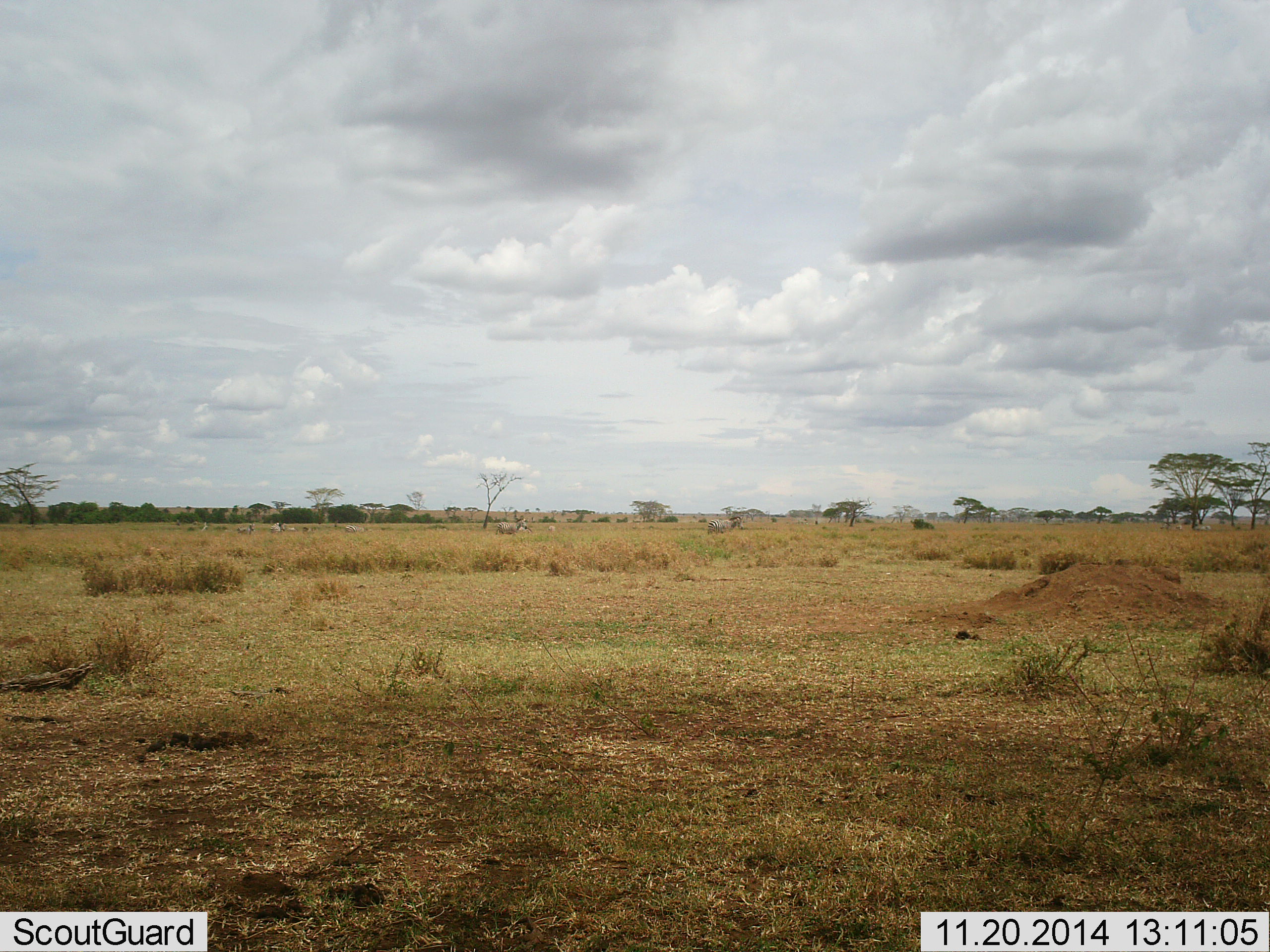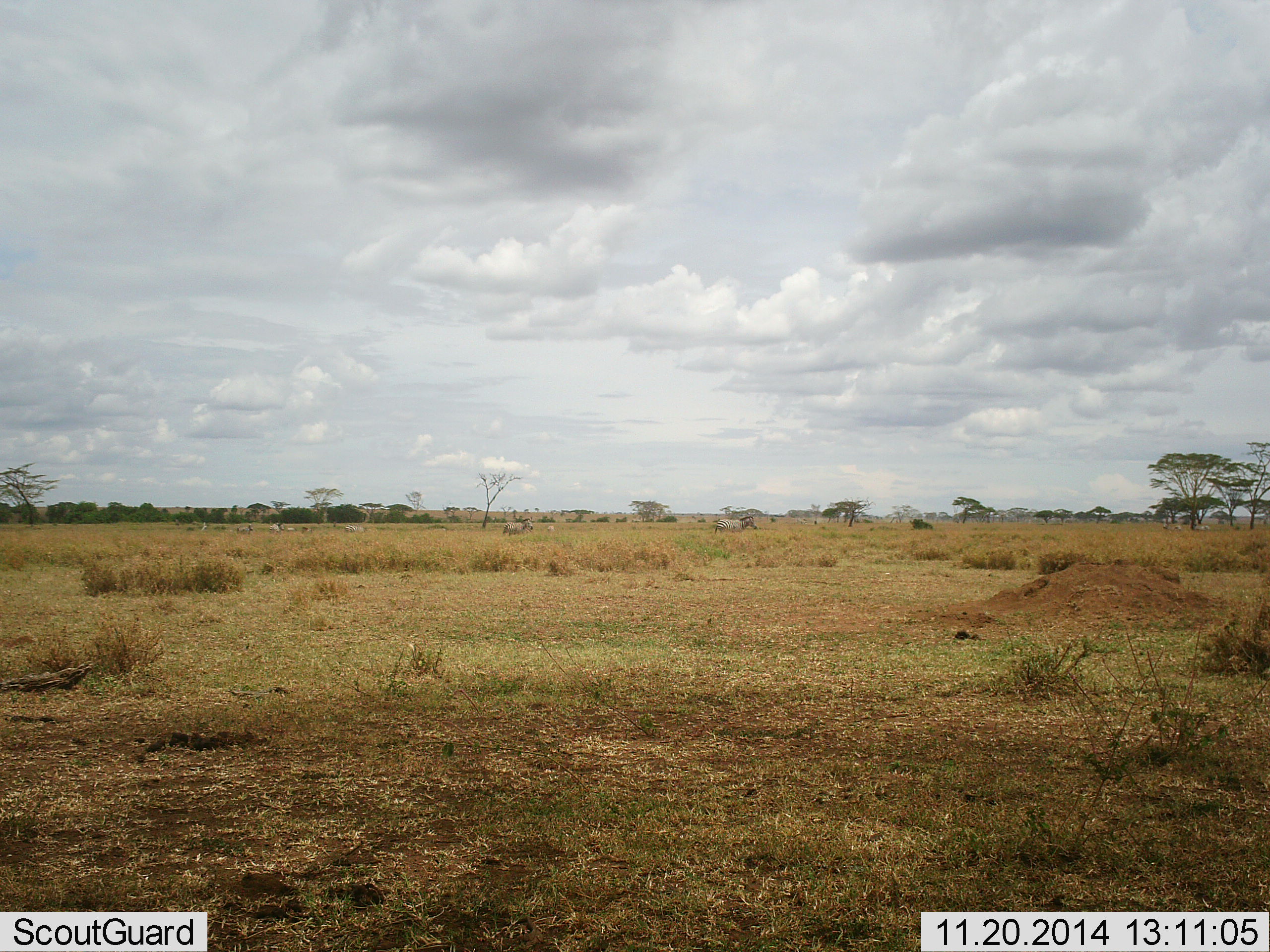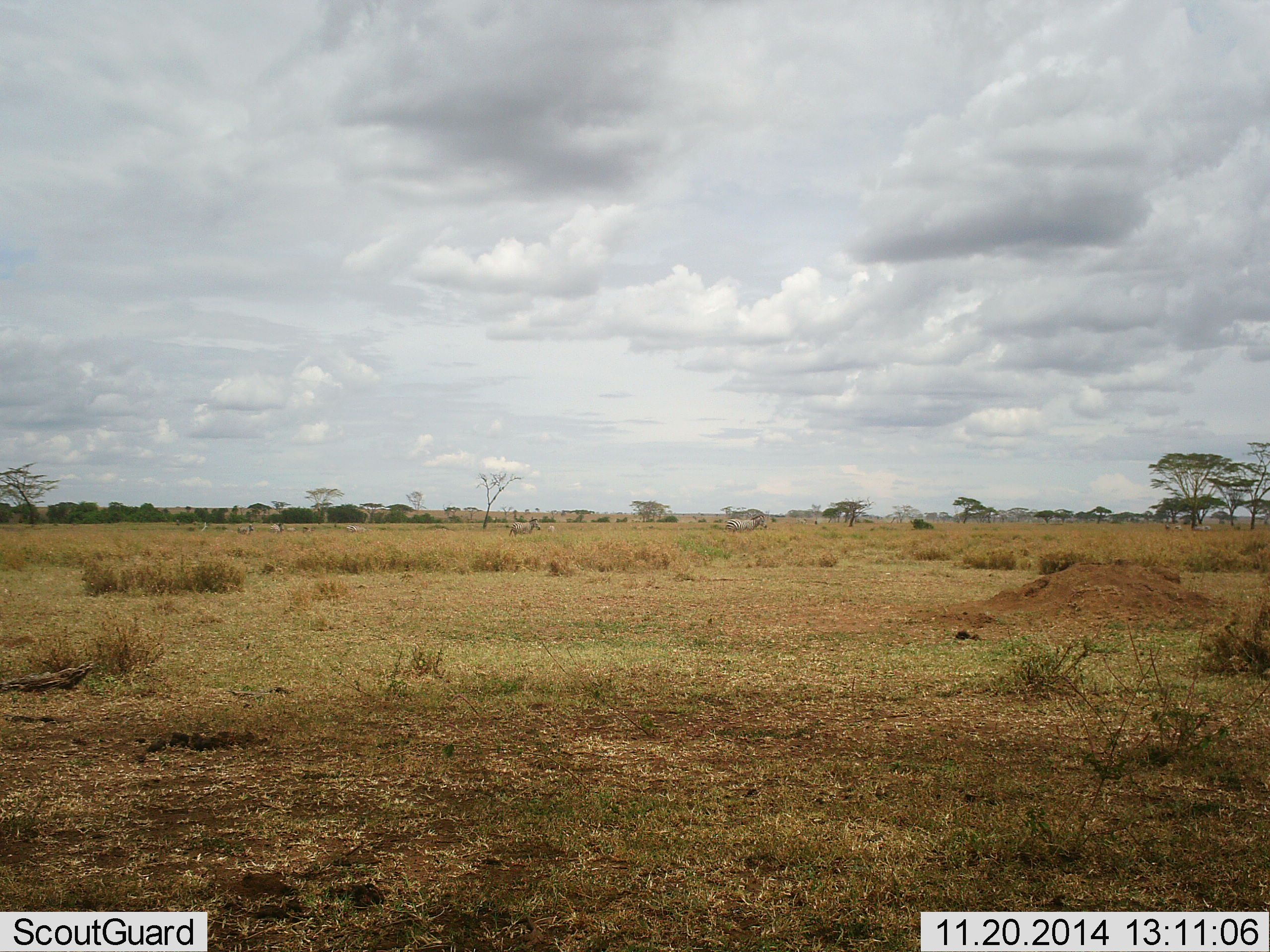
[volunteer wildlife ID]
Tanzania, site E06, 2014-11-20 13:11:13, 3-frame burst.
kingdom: Animalia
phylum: Chordata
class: Mammalia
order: Perissodactyla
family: Equidae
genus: Equus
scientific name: Equus quagga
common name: plains zebra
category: zebra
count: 2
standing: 22%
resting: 0%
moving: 100%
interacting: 0%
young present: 0%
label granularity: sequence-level